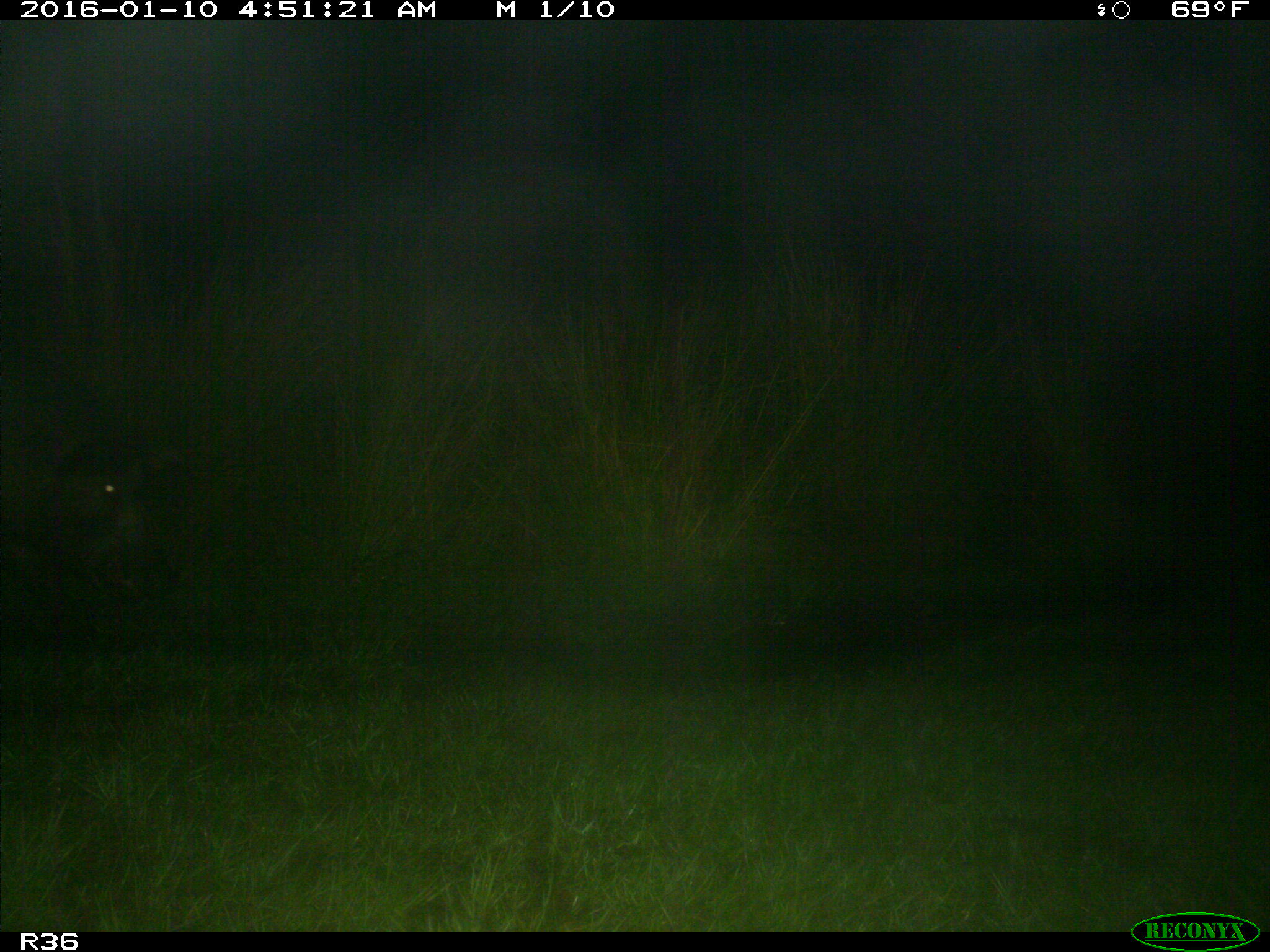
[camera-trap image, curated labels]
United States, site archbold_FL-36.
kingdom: Animalia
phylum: Chordata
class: Mammalia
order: Artiodactyla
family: Suidae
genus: Sus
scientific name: Sus scrofa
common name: wild boar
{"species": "Sus scrofa (wild boar)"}